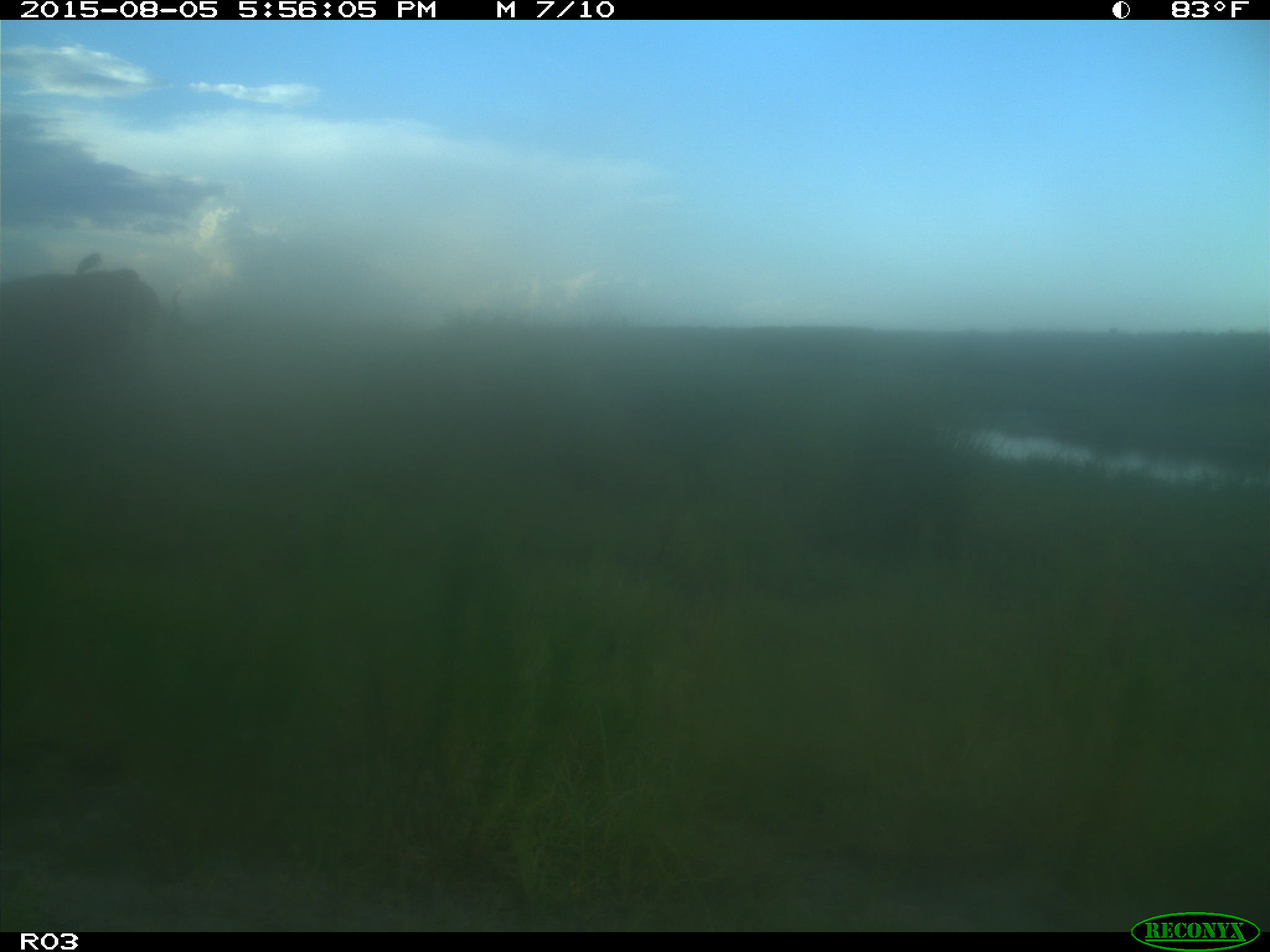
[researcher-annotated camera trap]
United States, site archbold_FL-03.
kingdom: Animalia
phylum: Chordata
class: Mammalia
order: Artiodactyla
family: Bovidae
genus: Bos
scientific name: Bos taurus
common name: domestic cow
Bos taurus (domestic cow).